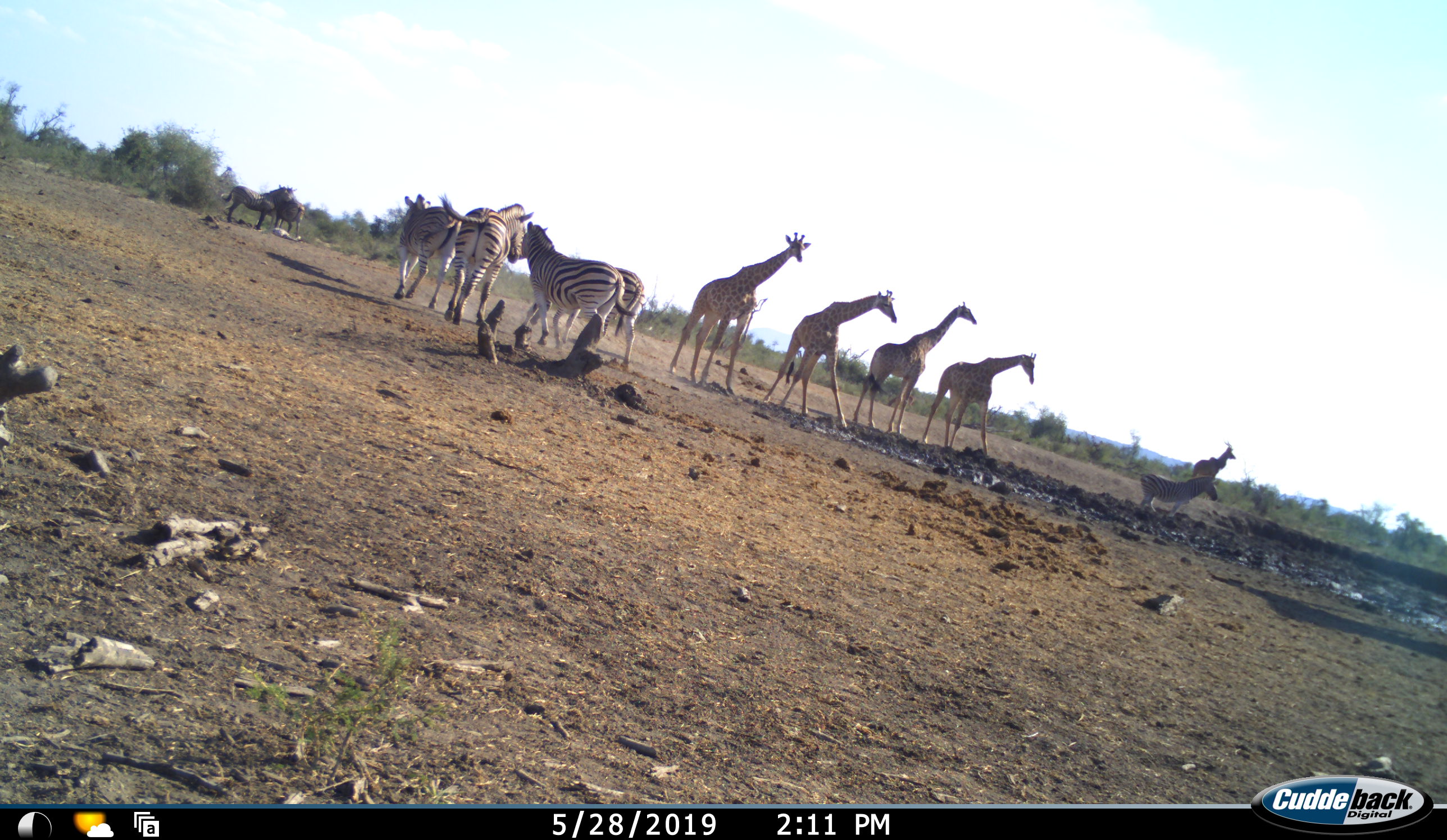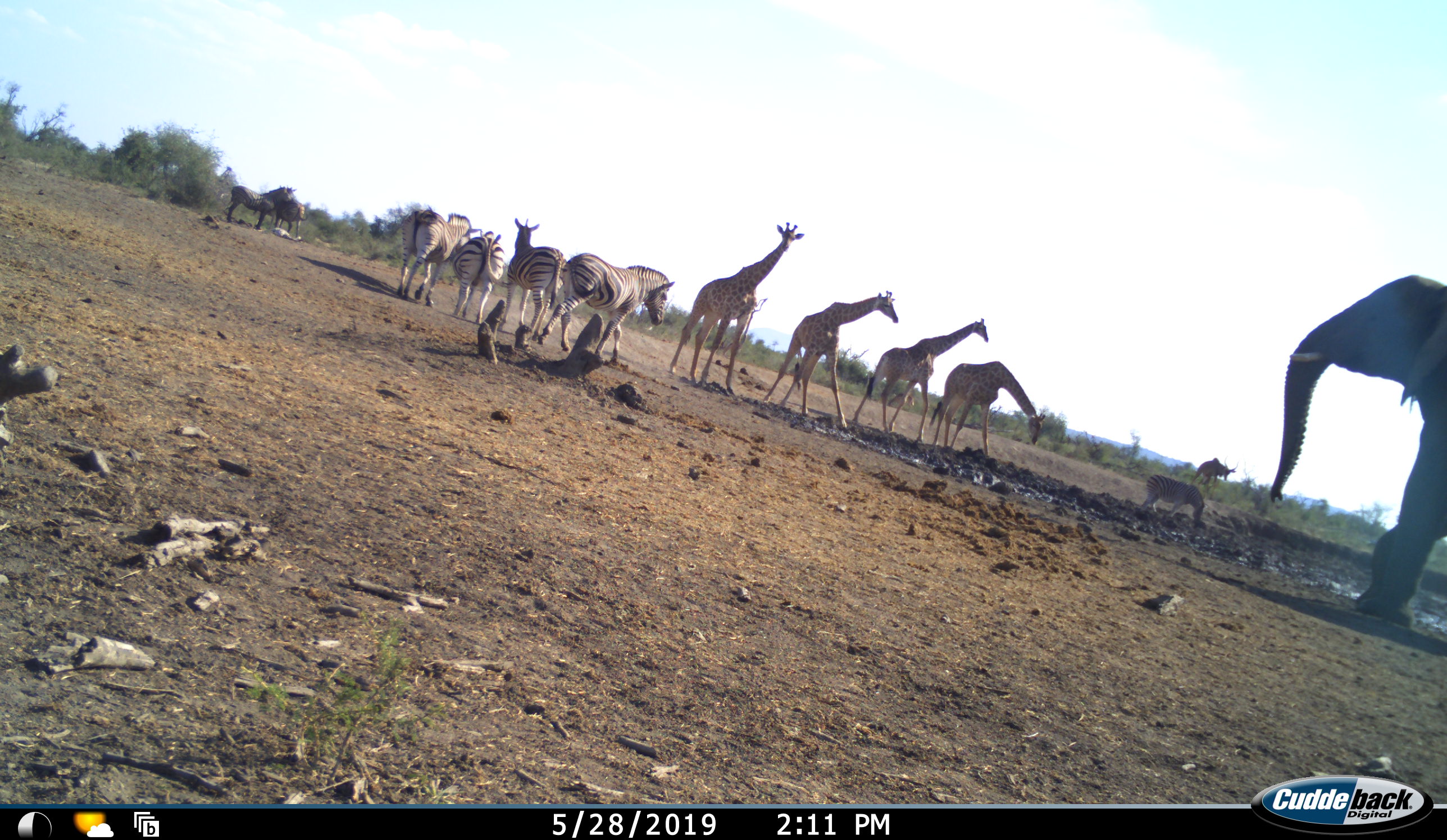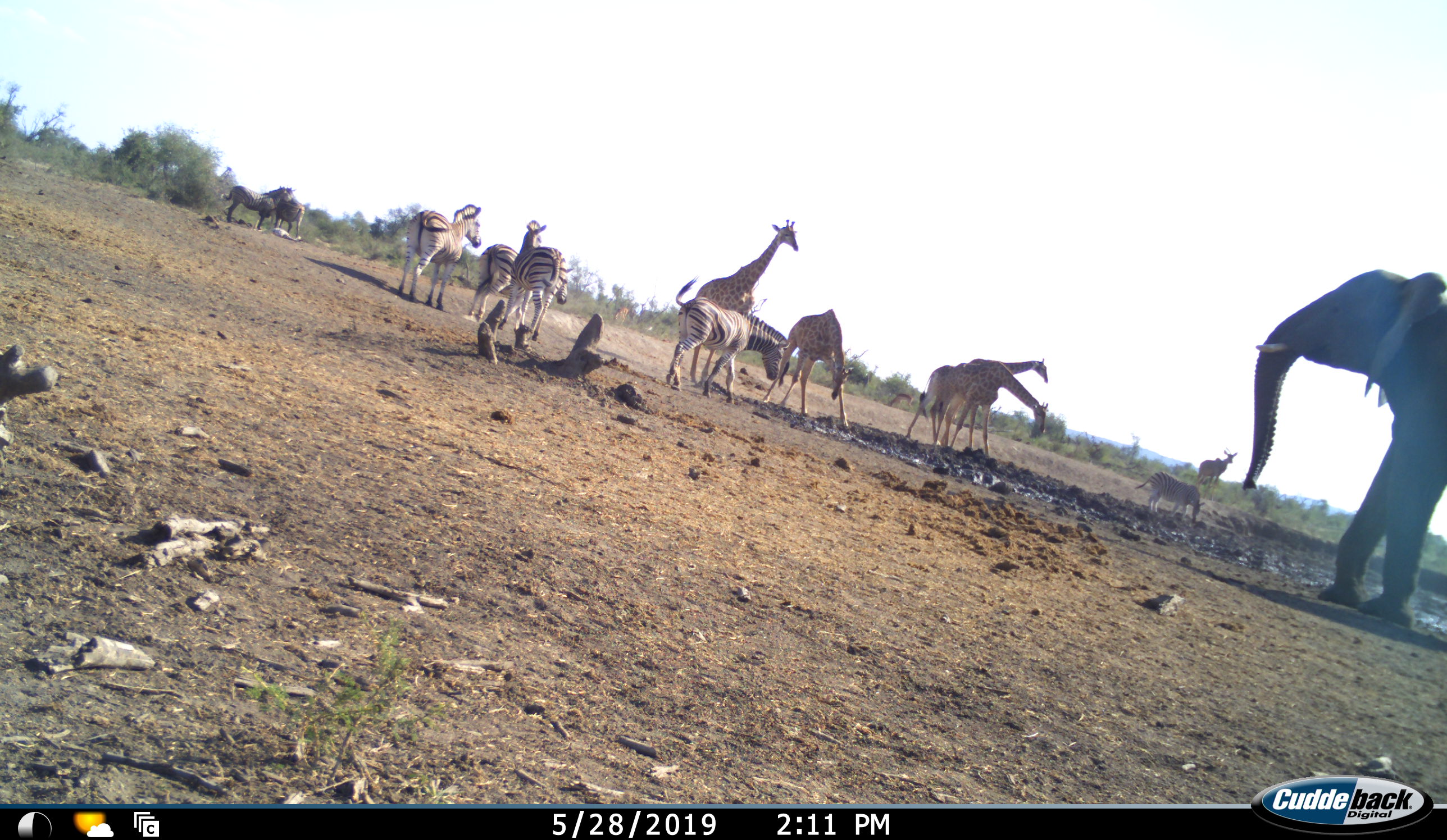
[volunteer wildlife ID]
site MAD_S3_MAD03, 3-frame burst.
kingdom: Animalia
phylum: Chordata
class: Mammalia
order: Proboscidea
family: Elephantidae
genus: Loxodonta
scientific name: Loxodonta africana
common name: african bush elephant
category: elephant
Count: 1.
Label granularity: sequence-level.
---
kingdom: Animalia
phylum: Chordata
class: Mammalia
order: Artiodactyla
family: Giraffidae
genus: Giraffa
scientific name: Giraffa camelopardalis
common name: giraffe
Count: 4.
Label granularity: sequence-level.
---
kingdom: Animalia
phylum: Chordata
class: Mammalia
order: Artiodactyla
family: Bovidae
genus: Aepyceros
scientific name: Aepyceros melampus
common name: impala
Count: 1.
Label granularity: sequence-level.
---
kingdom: Animalia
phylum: Chordata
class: Mammalia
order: Perissodactyla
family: Equidae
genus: Equus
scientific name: Equus quagga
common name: plains zebra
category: zebraplains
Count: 7.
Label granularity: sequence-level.